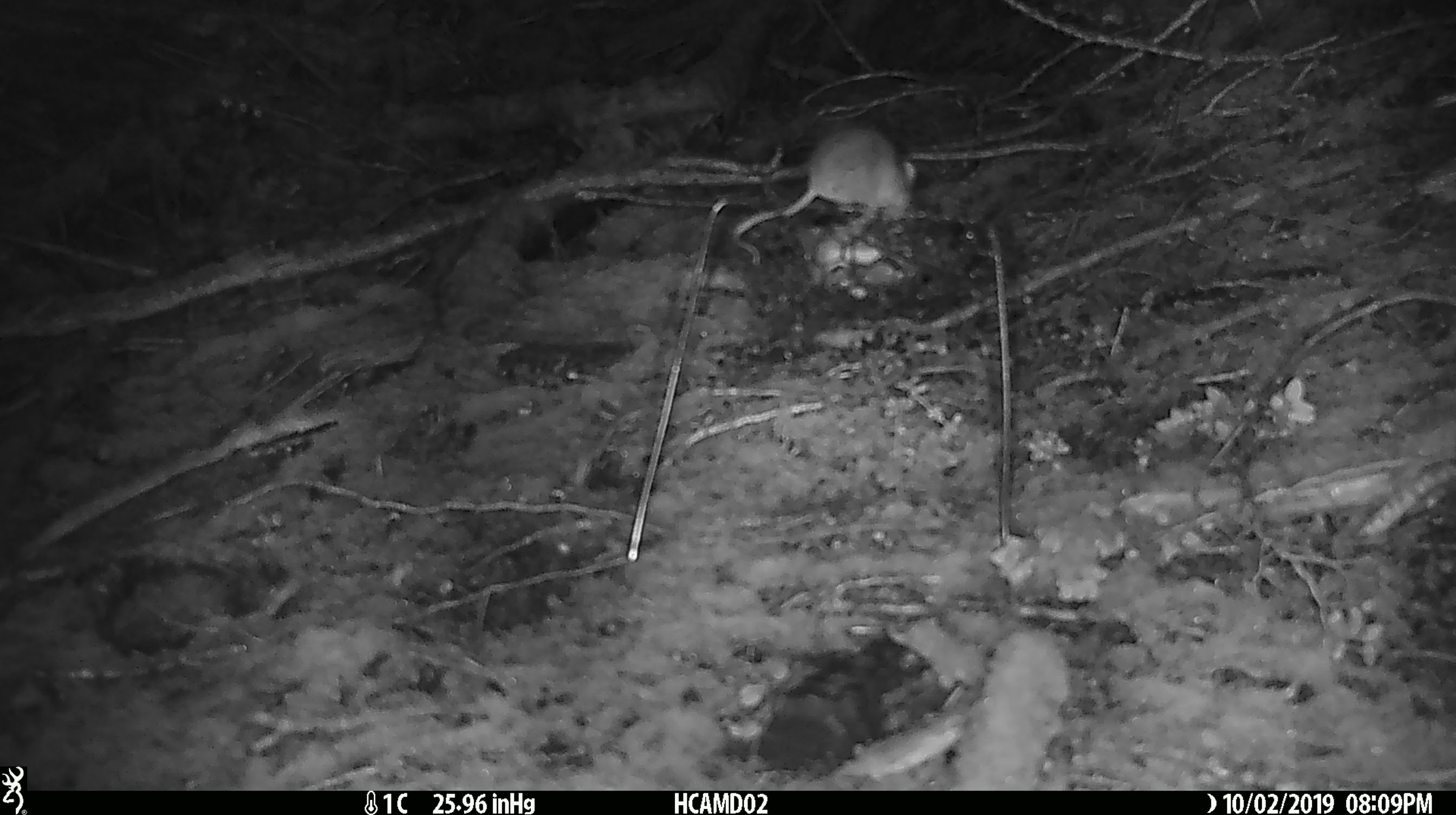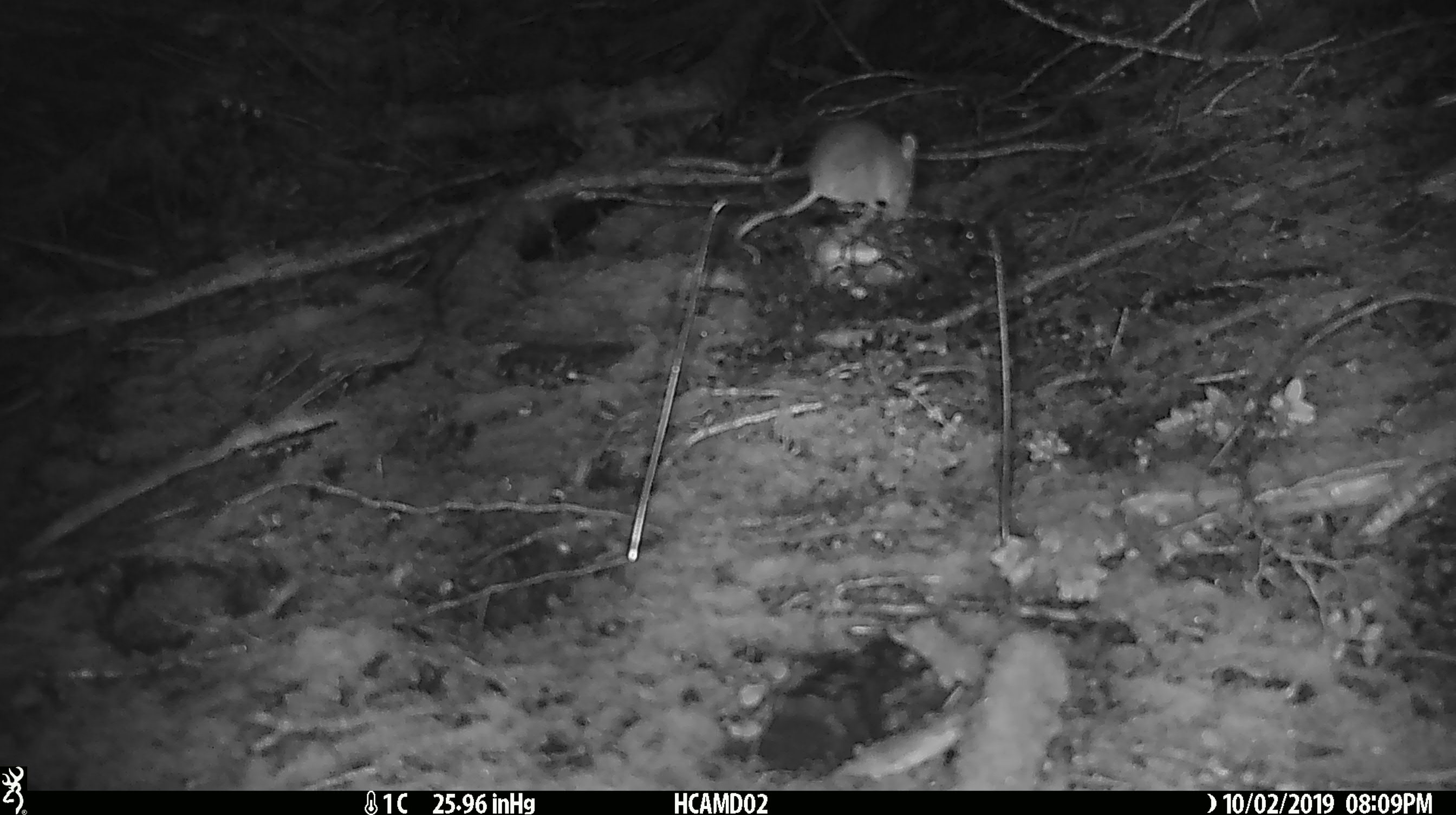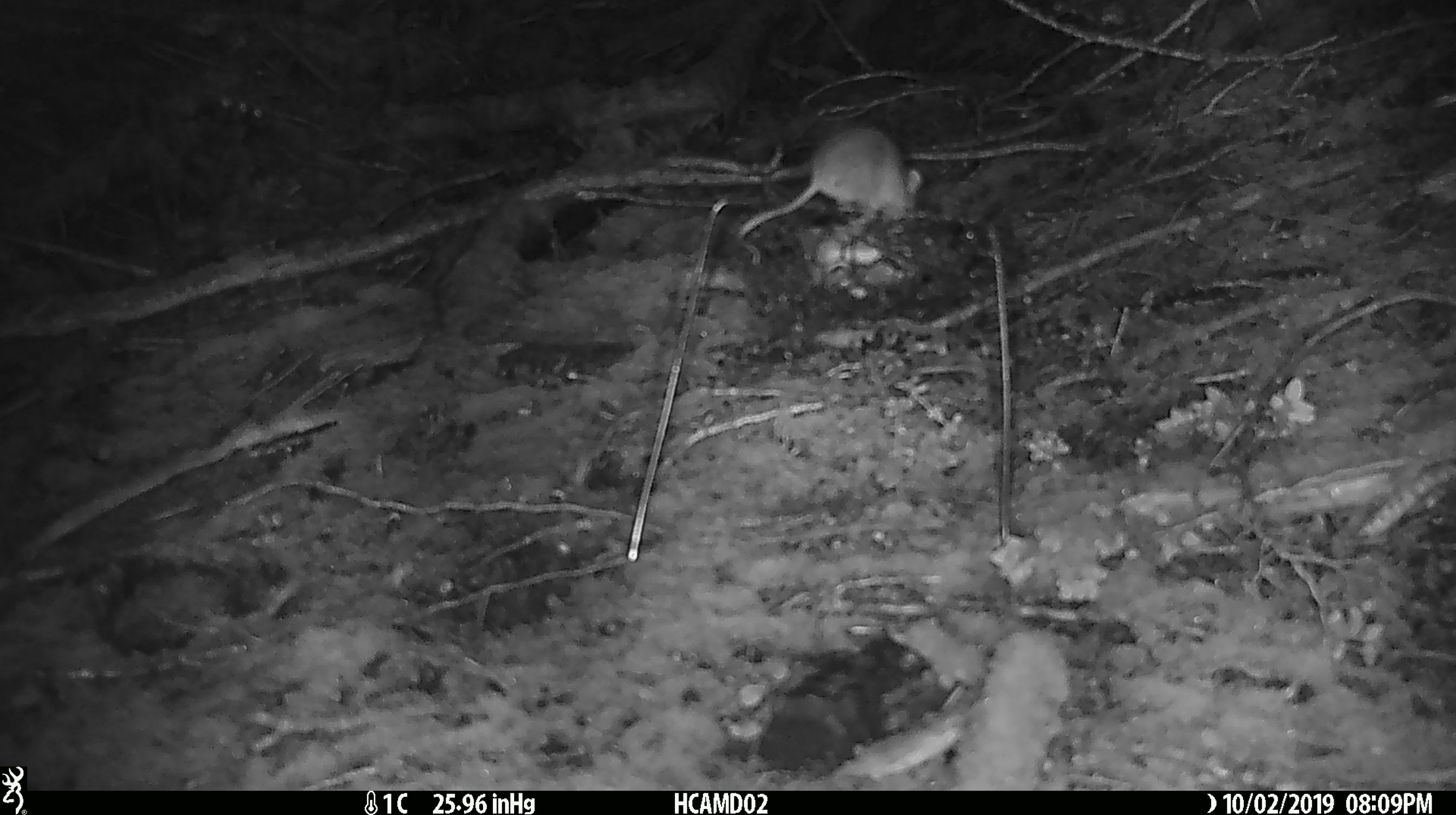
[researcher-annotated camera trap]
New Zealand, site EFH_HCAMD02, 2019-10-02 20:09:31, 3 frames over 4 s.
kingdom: Animalia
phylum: Chordata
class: Mammalia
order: Rodentia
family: Muridae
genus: Mus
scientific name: Mus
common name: mouse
Mouse (Mus).